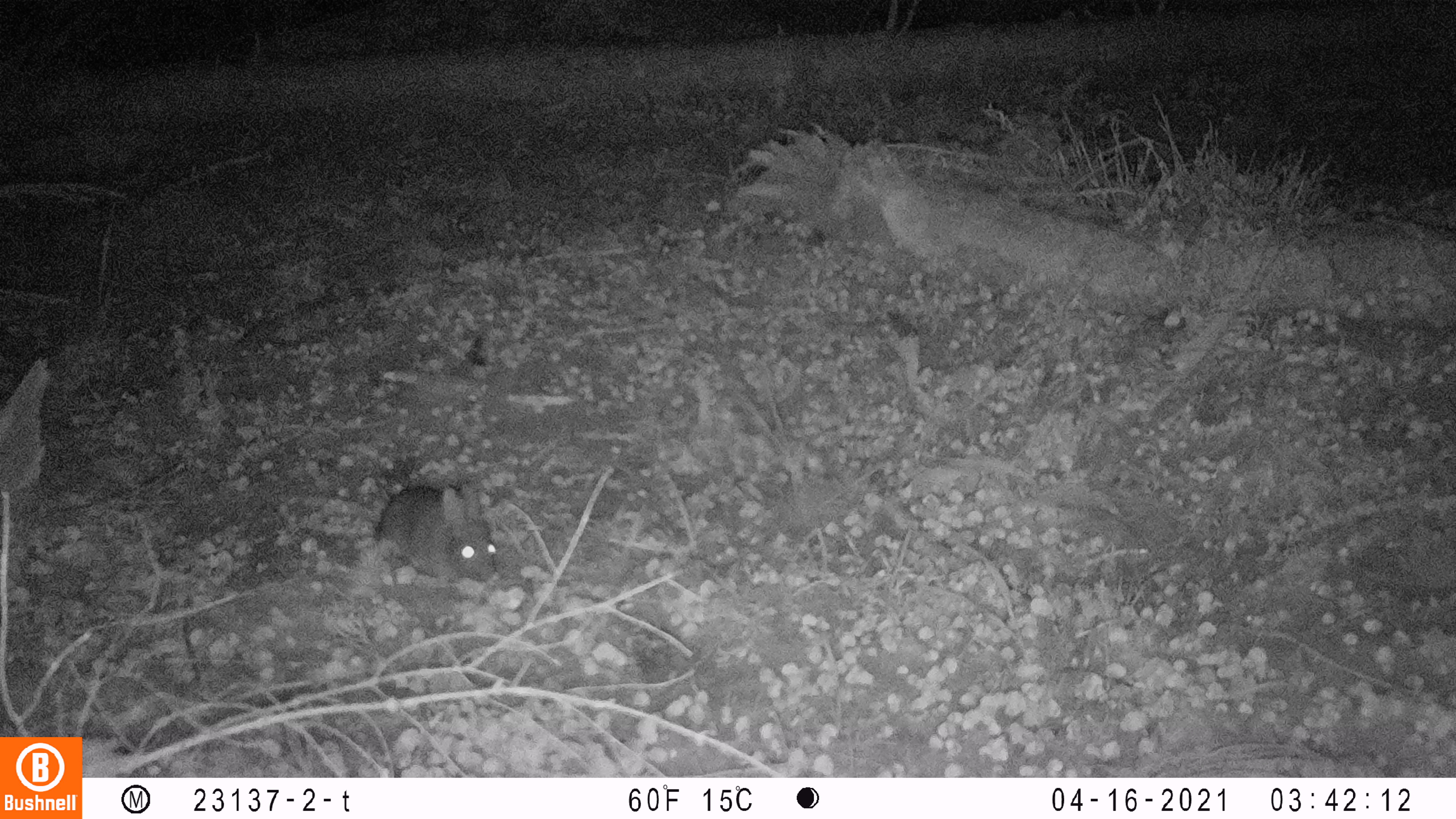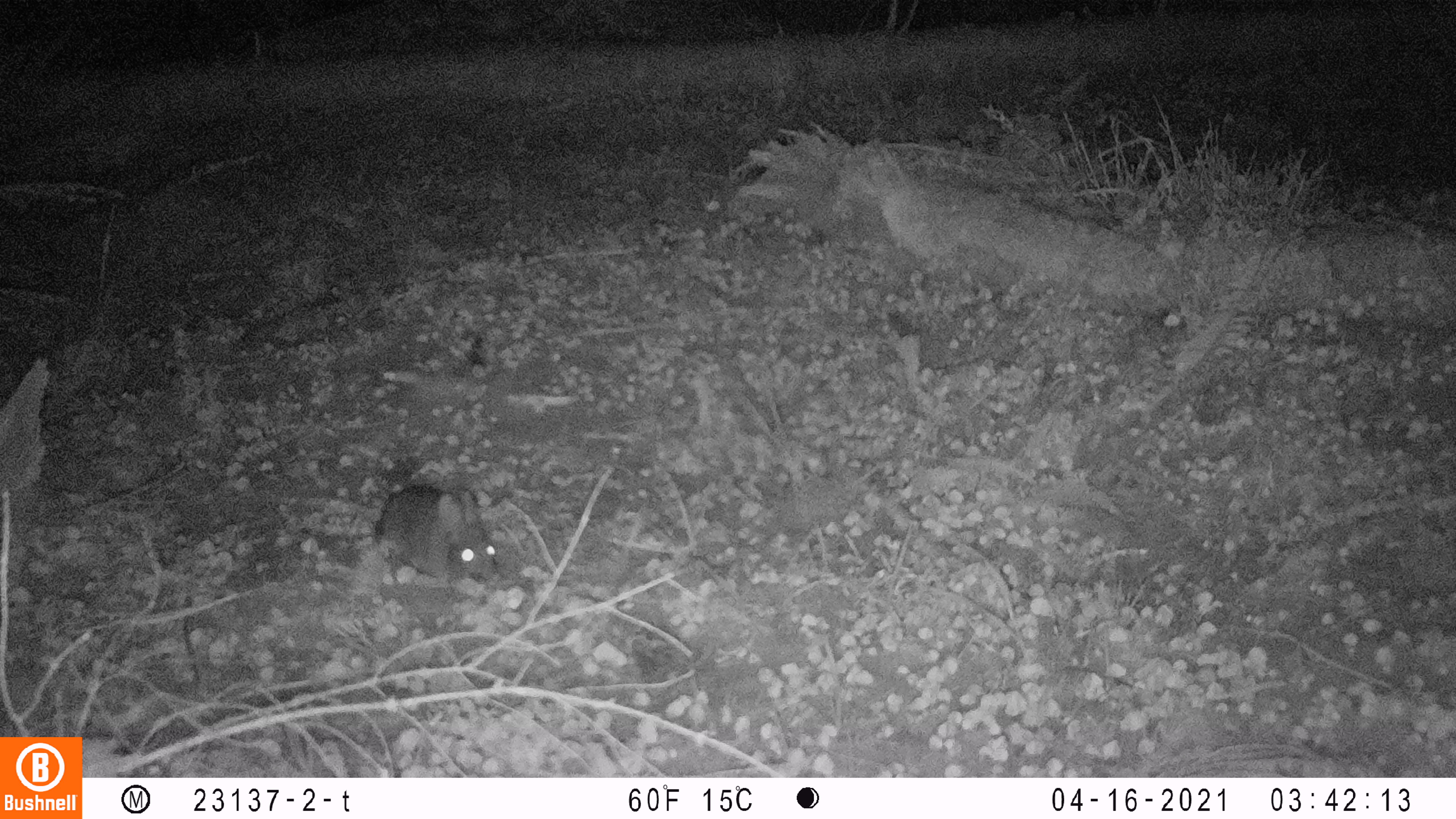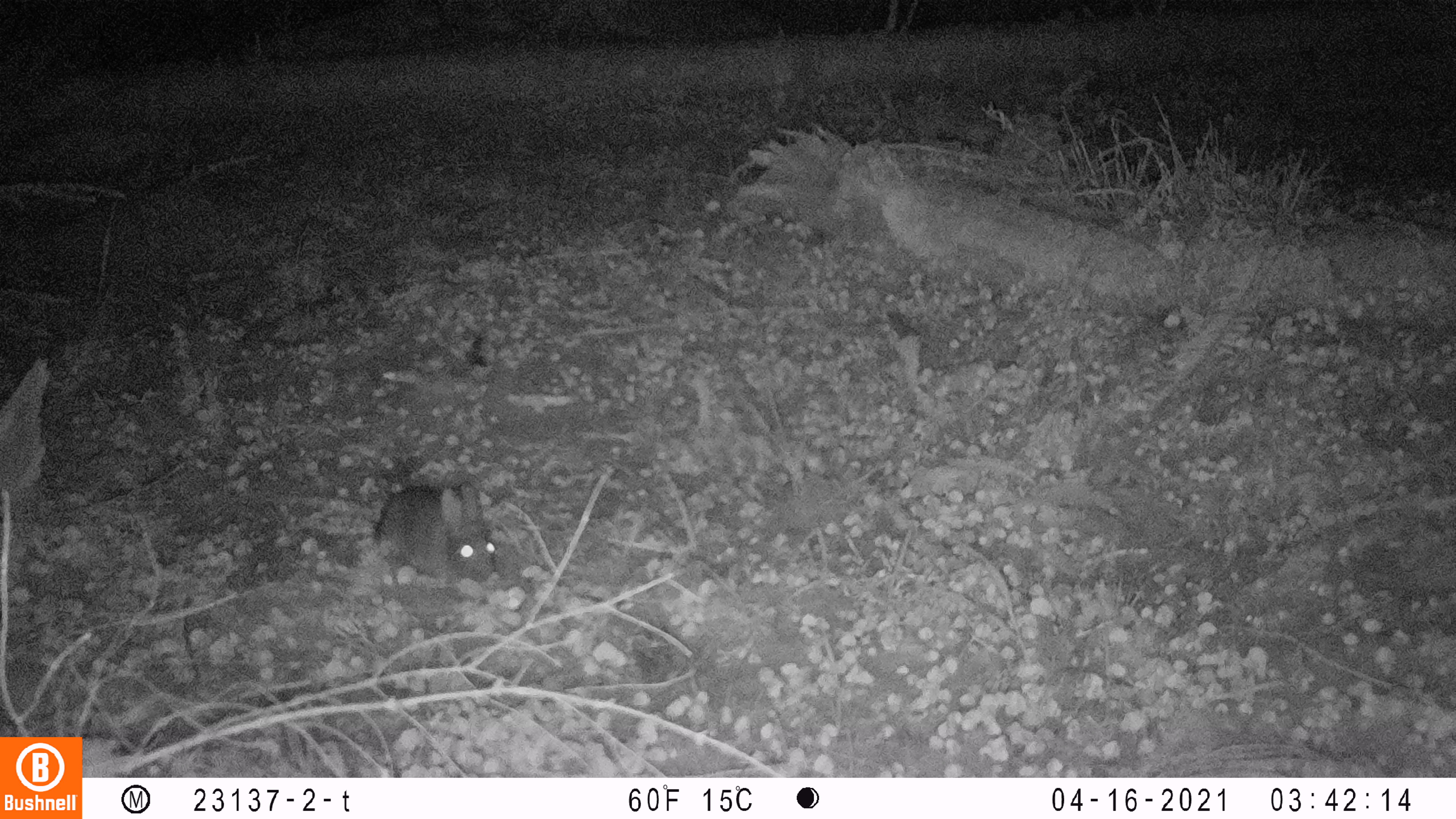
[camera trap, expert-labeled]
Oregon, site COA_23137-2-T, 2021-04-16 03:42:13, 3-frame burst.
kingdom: Animalia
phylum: Chordata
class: Mammalia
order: Lagomorpha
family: Leporidae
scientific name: Leporidae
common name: hares and rabbits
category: leporidae family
Leporidae family (hares and rabbits) (Leporidae).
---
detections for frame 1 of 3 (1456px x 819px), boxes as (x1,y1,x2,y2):
leporidae family: (379,471,500,586)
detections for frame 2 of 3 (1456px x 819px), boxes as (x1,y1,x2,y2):
leporidae family: (371,476,494,583)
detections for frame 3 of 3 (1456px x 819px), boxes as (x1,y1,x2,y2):
leporidae family: (365,470,498,585)